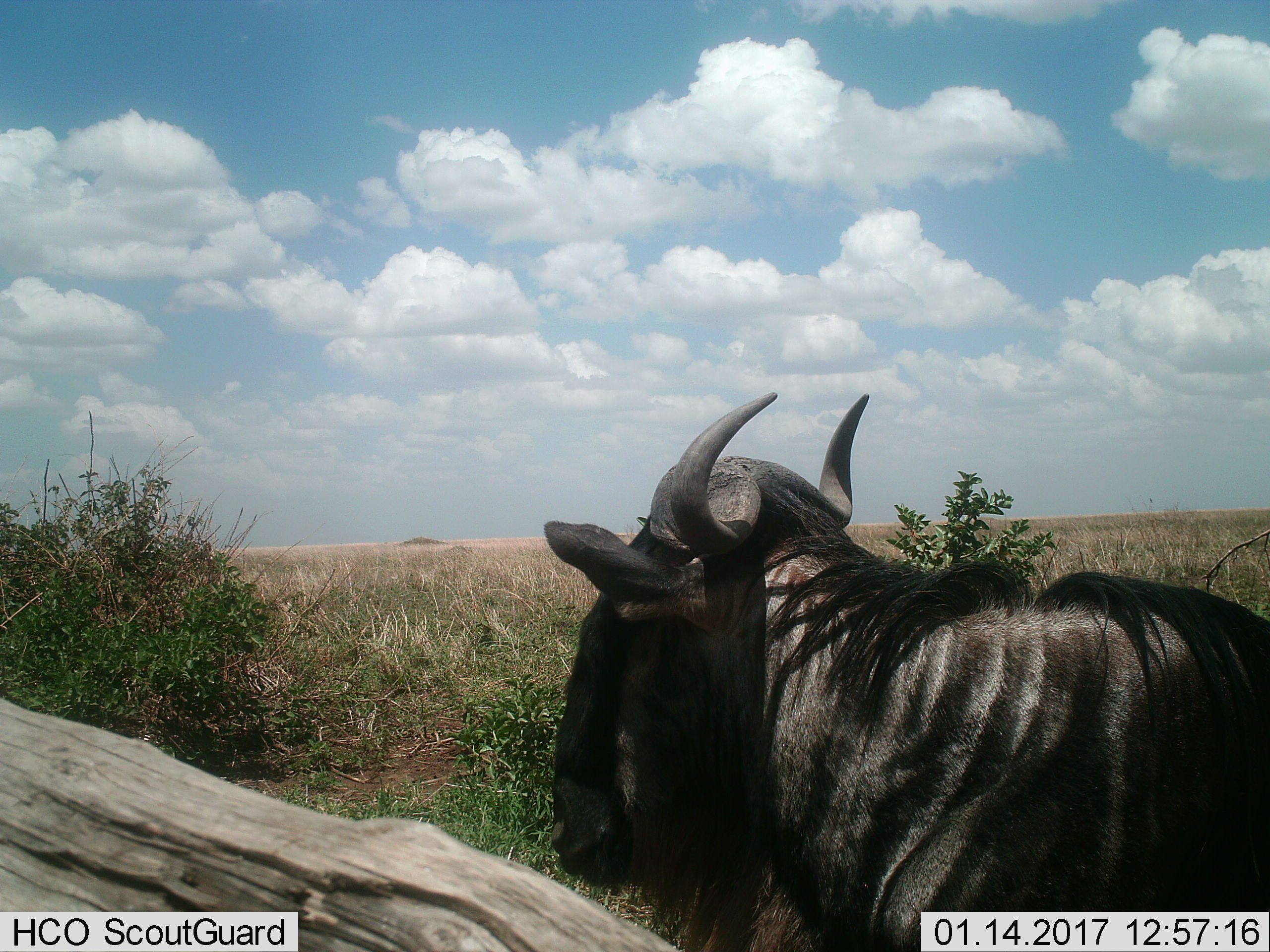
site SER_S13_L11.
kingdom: Animalia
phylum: Chordata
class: Mammalia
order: Artiodactyla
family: Bovidae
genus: Connochaetes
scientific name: Connochaetes taurinus taurinus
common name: blue wildebeest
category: wildebeestblue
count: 1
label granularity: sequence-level